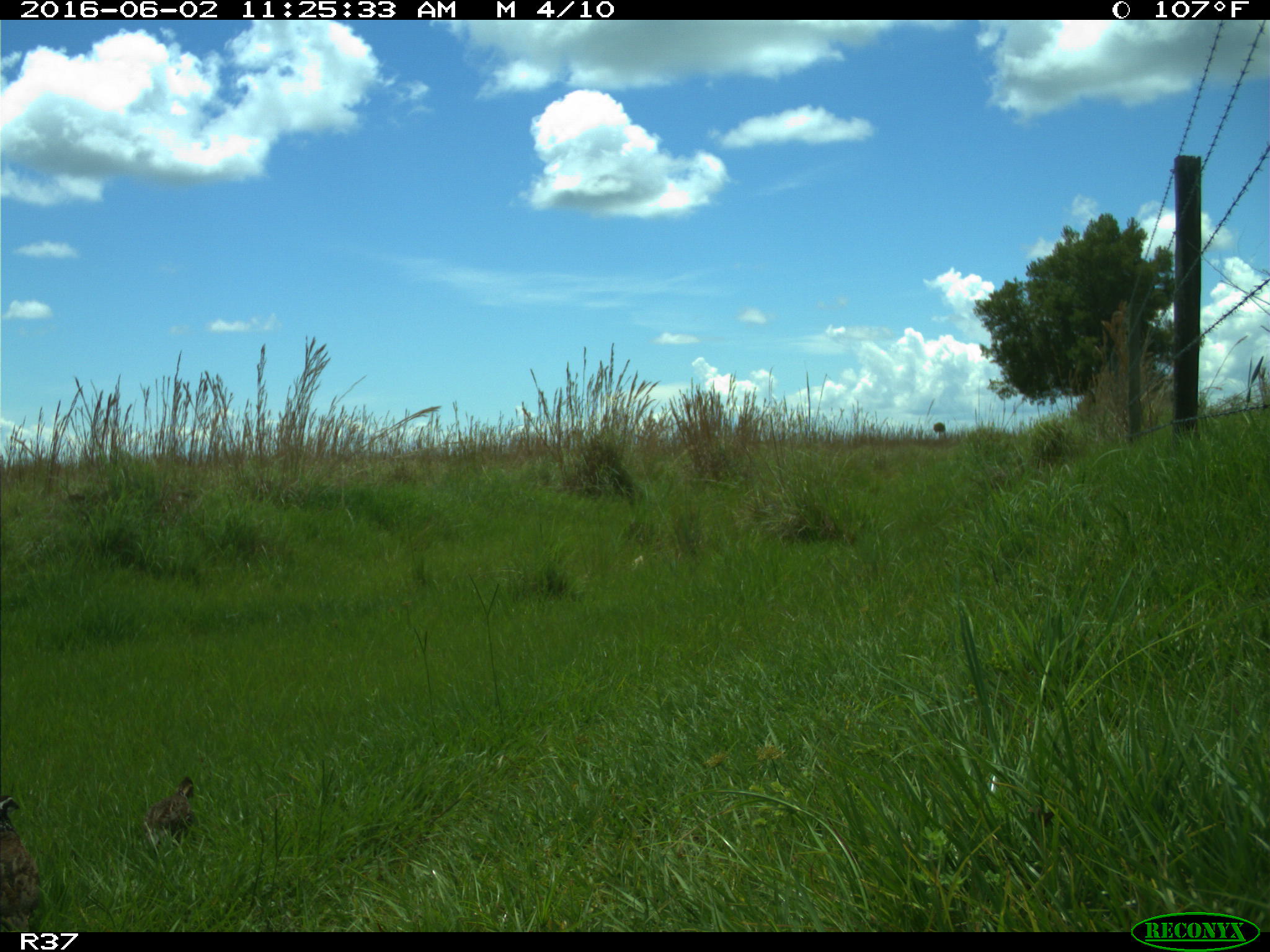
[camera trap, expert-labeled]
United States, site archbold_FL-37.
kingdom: Animalia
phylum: Chordata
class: Aves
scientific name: Aves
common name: birds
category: unidentified bird